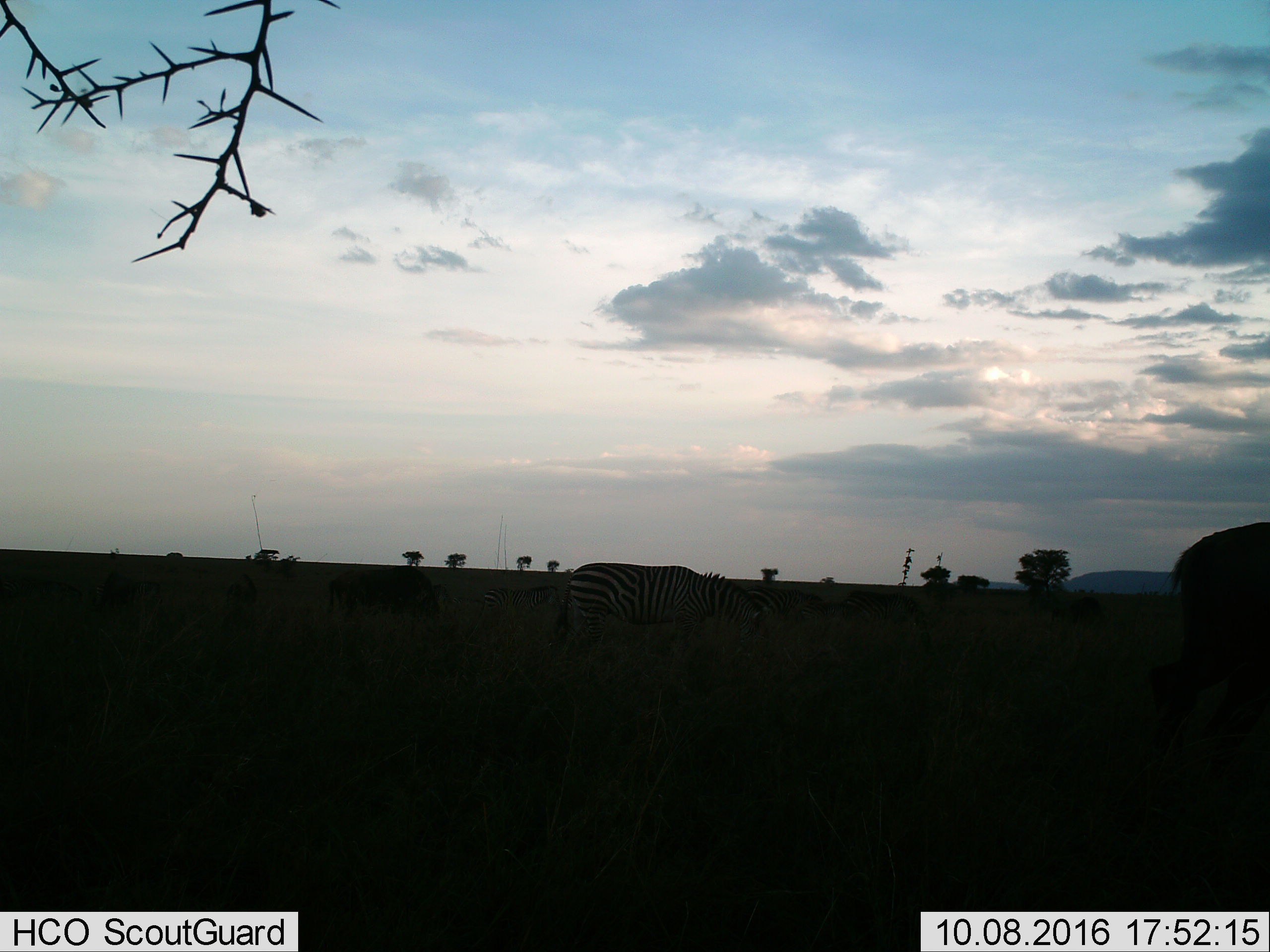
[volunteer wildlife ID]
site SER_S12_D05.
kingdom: Animalia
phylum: Chordata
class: Mammalia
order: Artiodactyla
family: Bovidae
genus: Connochaetes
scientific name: Connochaetes taurinus taurinus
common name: blue wildebeest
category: wildebeestblue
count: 4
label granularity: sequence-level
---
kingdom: Animalia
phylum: Chordata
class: Mammalia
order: Perissodactyla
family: Equidae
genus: Equus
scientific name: Equus quagga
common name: plains zebra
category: zebraplains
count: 4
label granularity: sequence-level